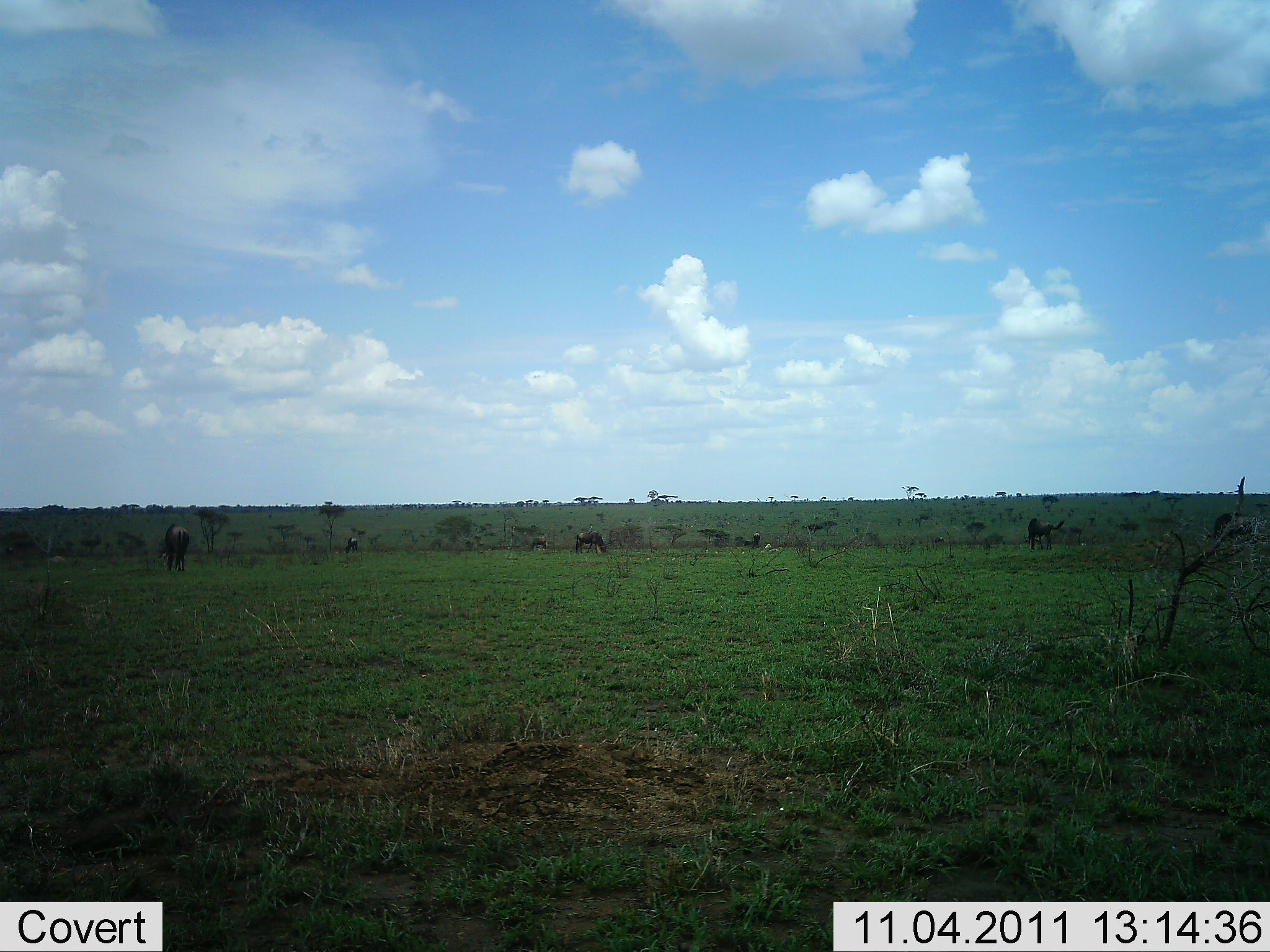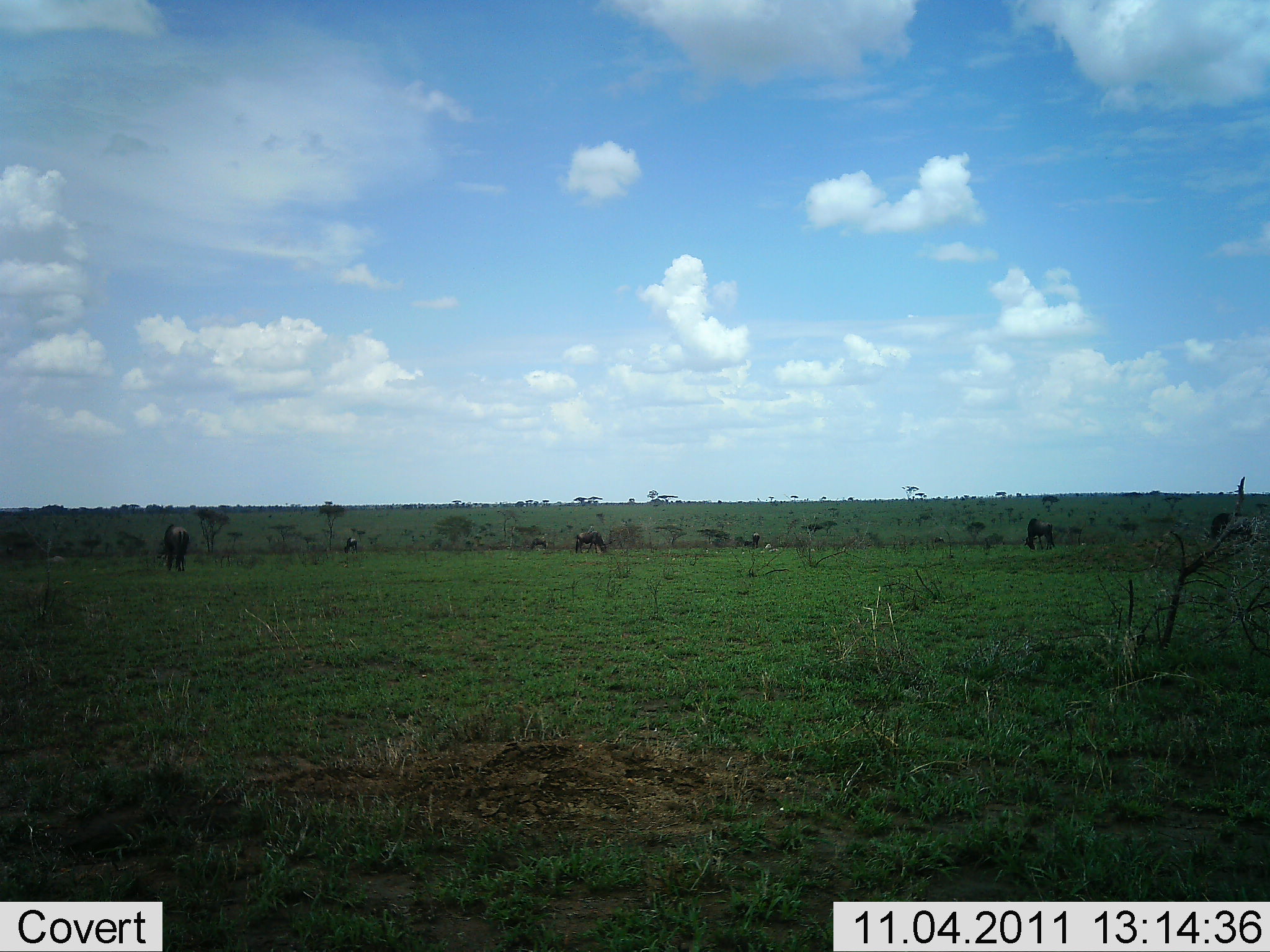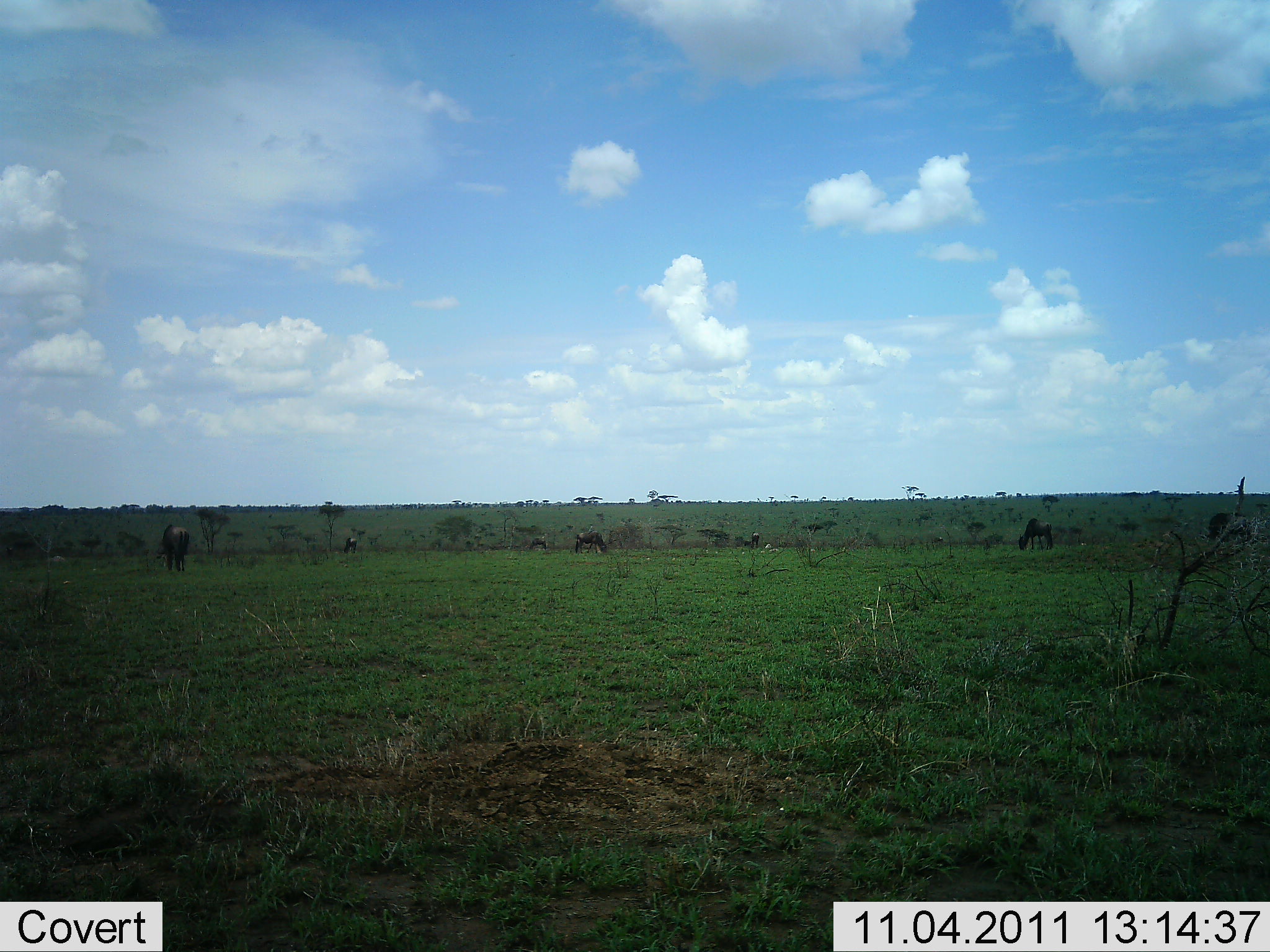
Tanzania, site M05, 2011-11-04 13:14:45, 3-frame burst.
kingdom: Animalia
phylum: Chordata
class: Mammalia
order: Artiodactyla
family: Bovidae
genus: Connochaetes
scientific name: Connochaetes taurinus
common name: blue wildebeest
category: wildebeest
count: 7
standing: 67%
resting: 0%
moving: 8%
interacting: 0%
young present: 0%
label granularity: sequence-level